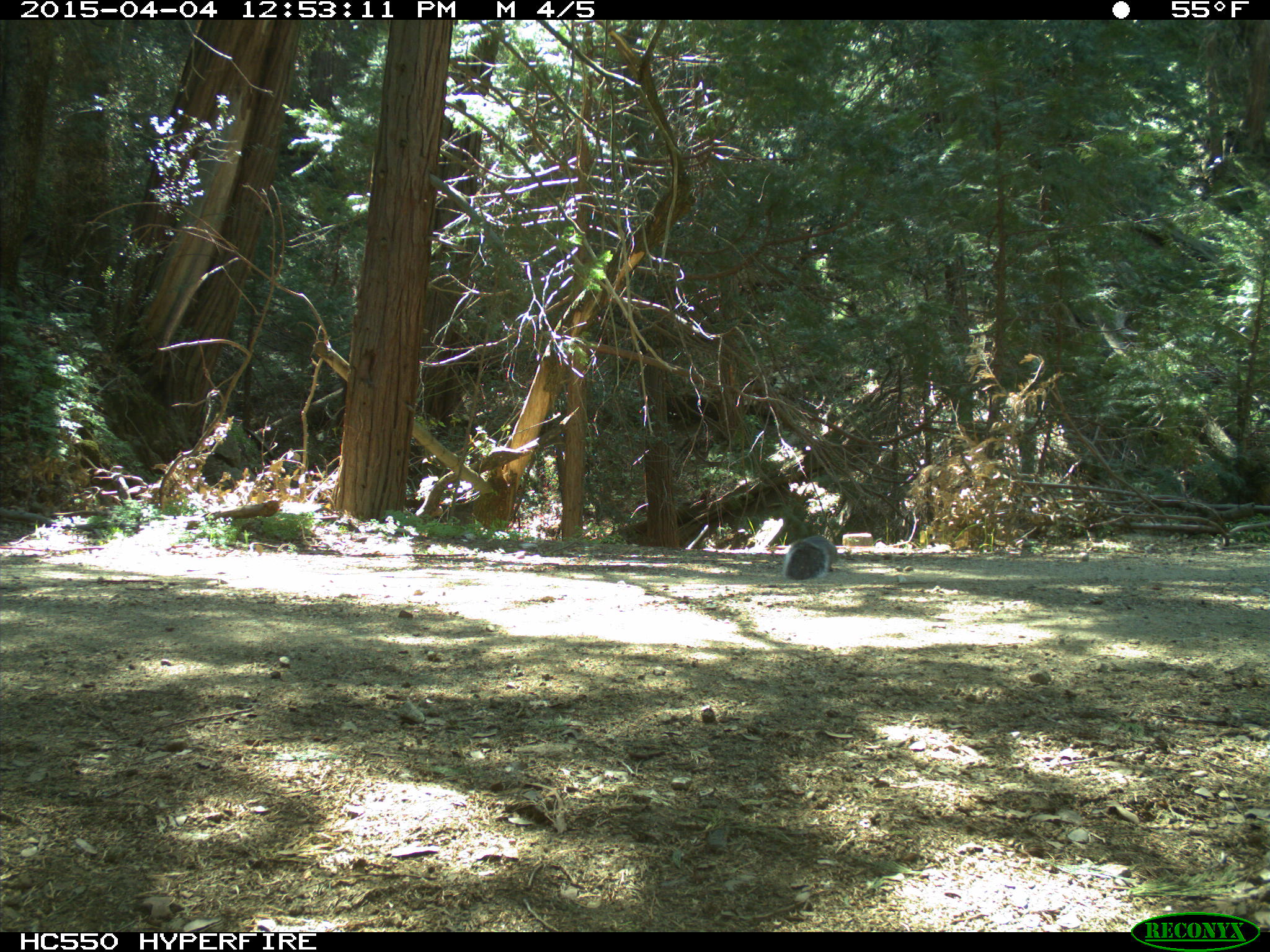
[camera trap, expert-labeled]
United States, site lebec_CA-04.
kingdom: Animalia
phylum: Chordata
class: Mammalia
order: Rodentia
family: Sciuridae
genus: Sciurus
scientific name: Sciurus carolinensis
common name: eastern gray squirrel